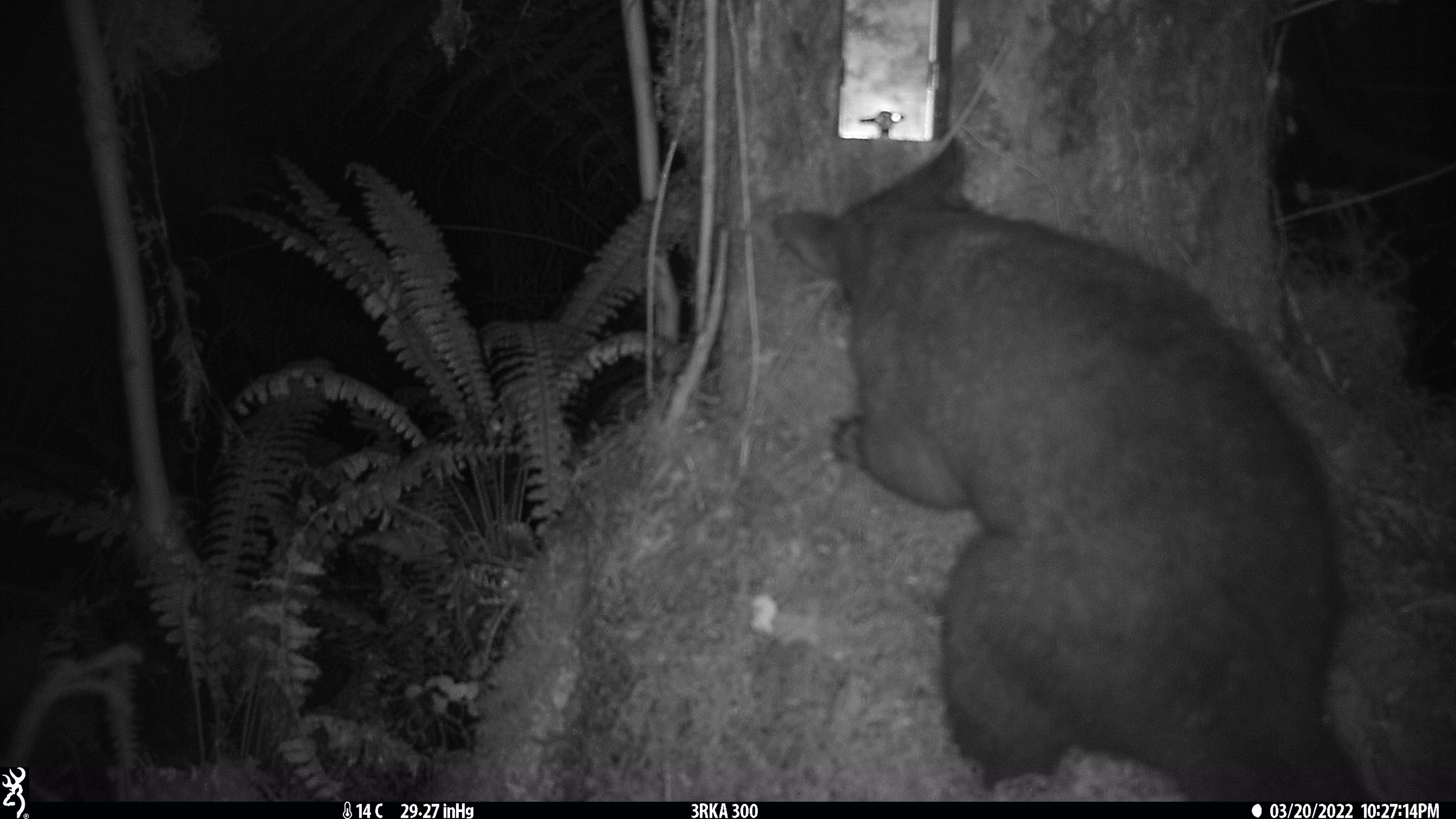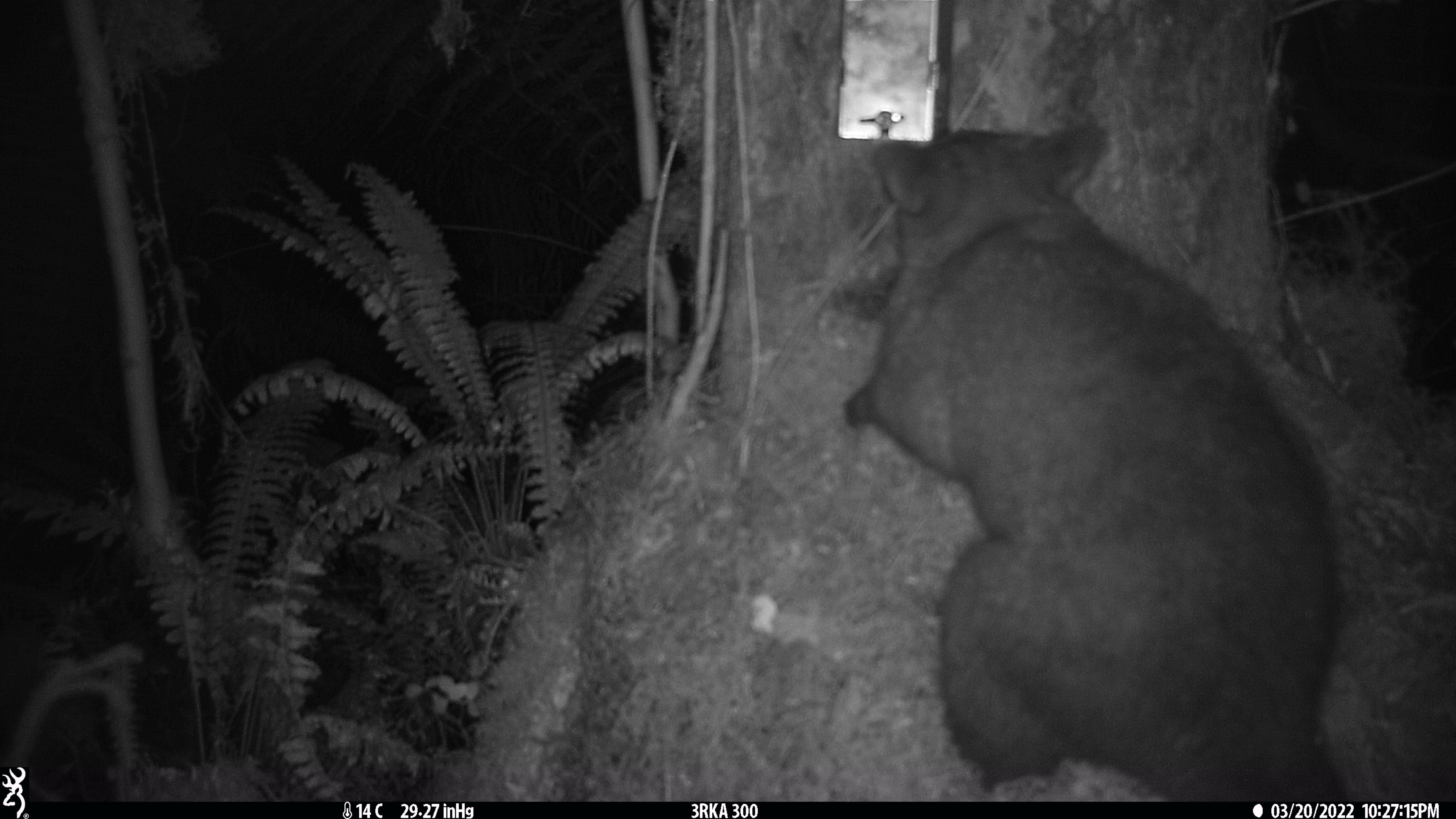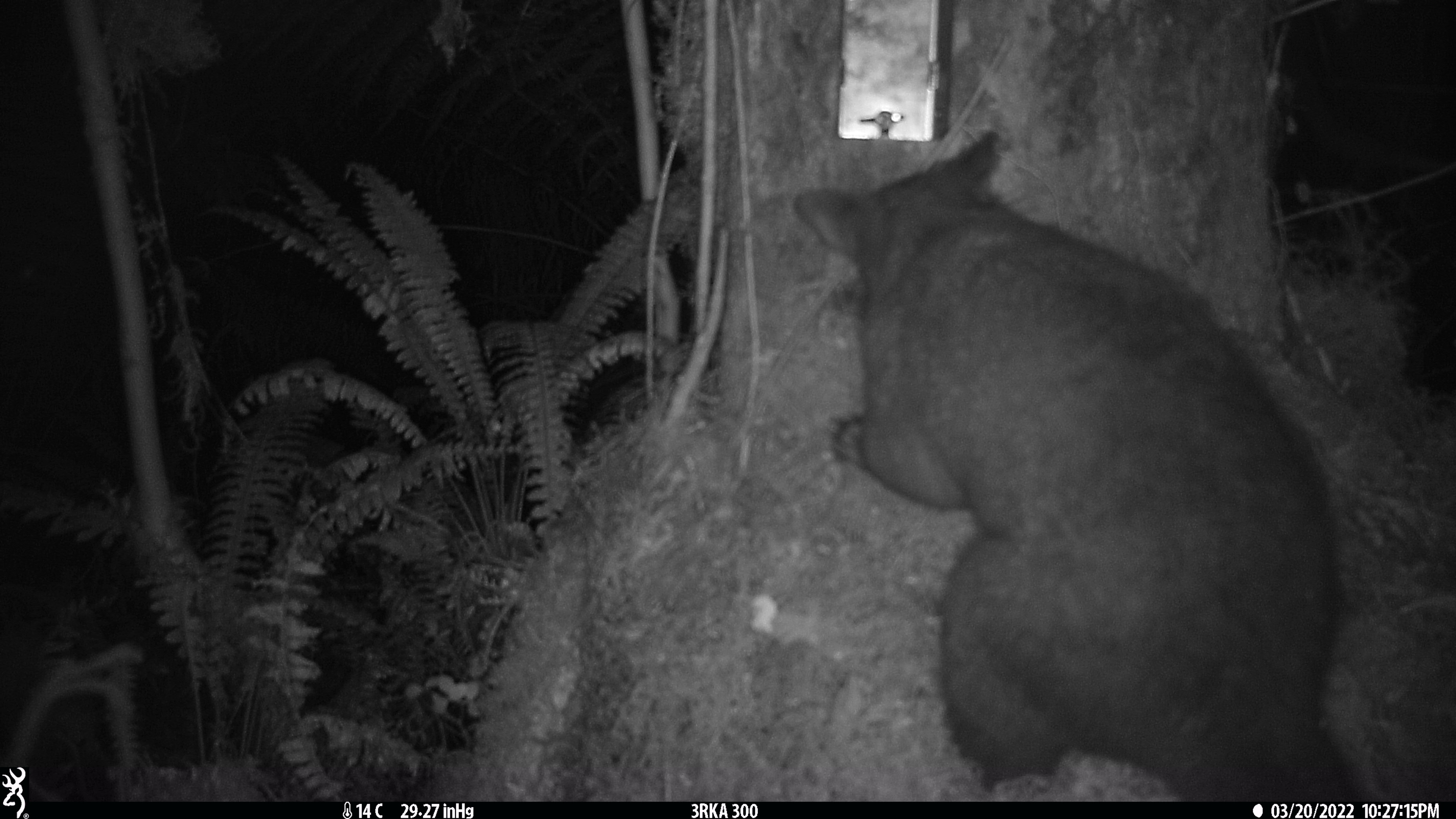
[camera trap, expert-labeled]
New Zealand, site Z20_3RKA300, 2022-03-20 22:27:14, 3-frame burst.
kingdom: Animalia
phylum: Chordata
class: Mammalia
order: Diprotodontia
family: Phalangeridae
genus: Trichosurus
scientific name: Trichosurus vulpecula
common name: common brushtail possum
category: possum